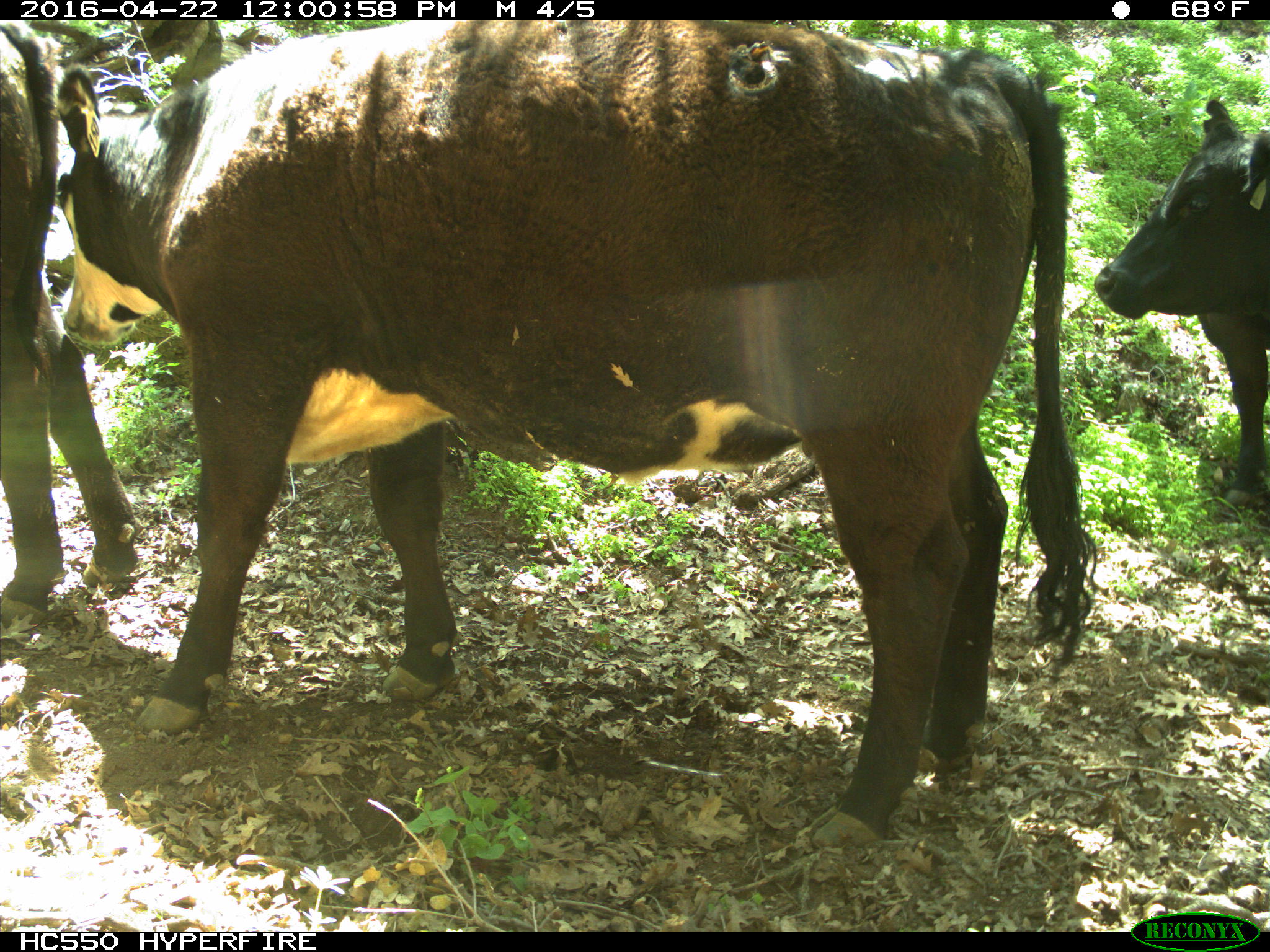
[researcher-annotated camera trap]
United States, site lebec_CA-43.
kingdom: Animalia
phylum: Chordata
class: Mammalia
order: Artiodactyla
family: Bovidae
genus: Bos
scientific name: Bos taurus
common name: domestic cow